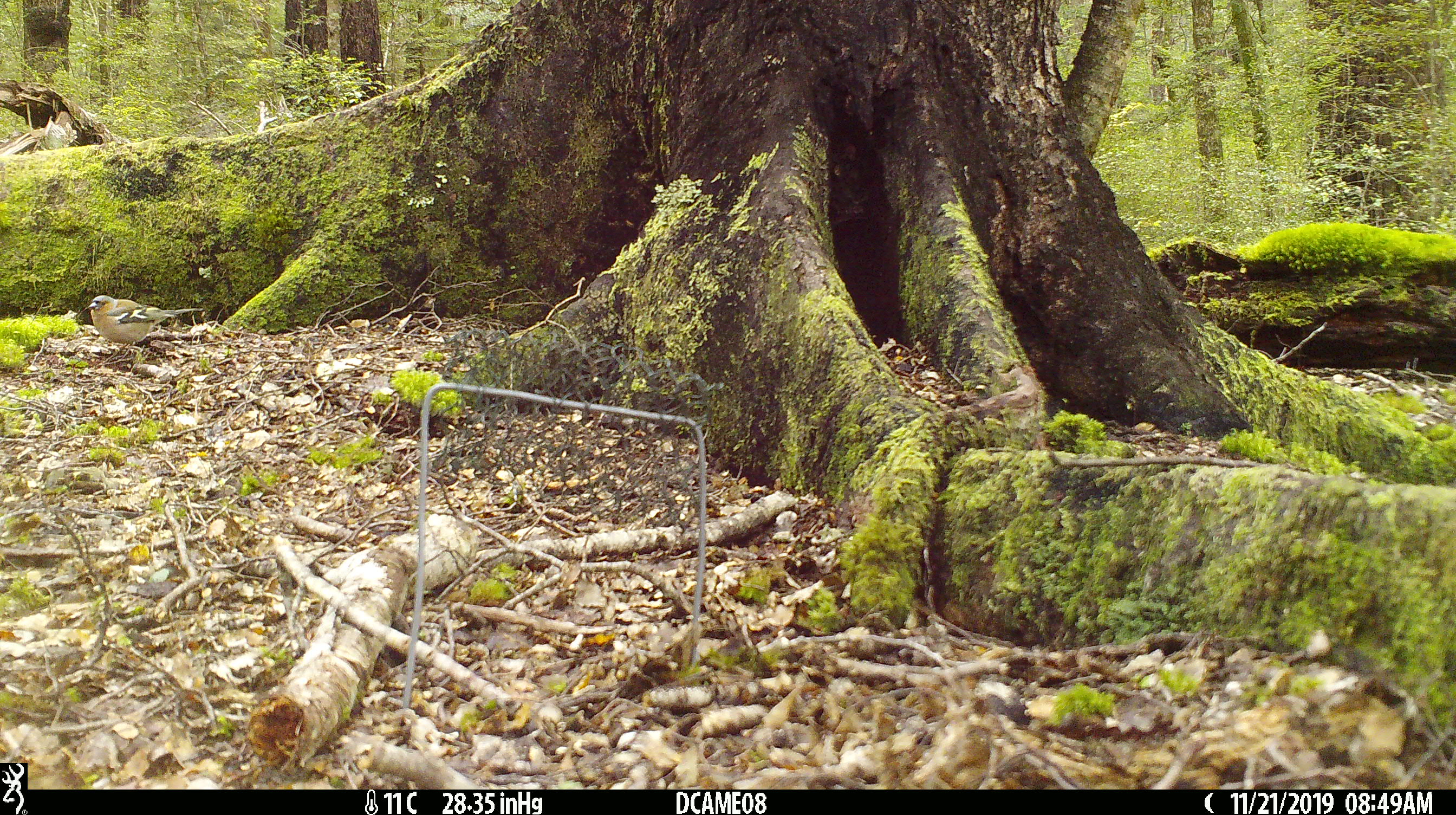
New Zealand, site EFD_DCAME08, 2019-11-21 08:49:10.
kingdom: Animalia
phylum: Chordata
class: Aves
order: Passeriformes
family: Fringillidae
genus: Fringilla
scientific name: Fringilla coelebs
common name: common chaffinch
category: chaffinch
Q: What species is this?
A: Chaffinch (common chaffinch) (Fringilla coelebs).